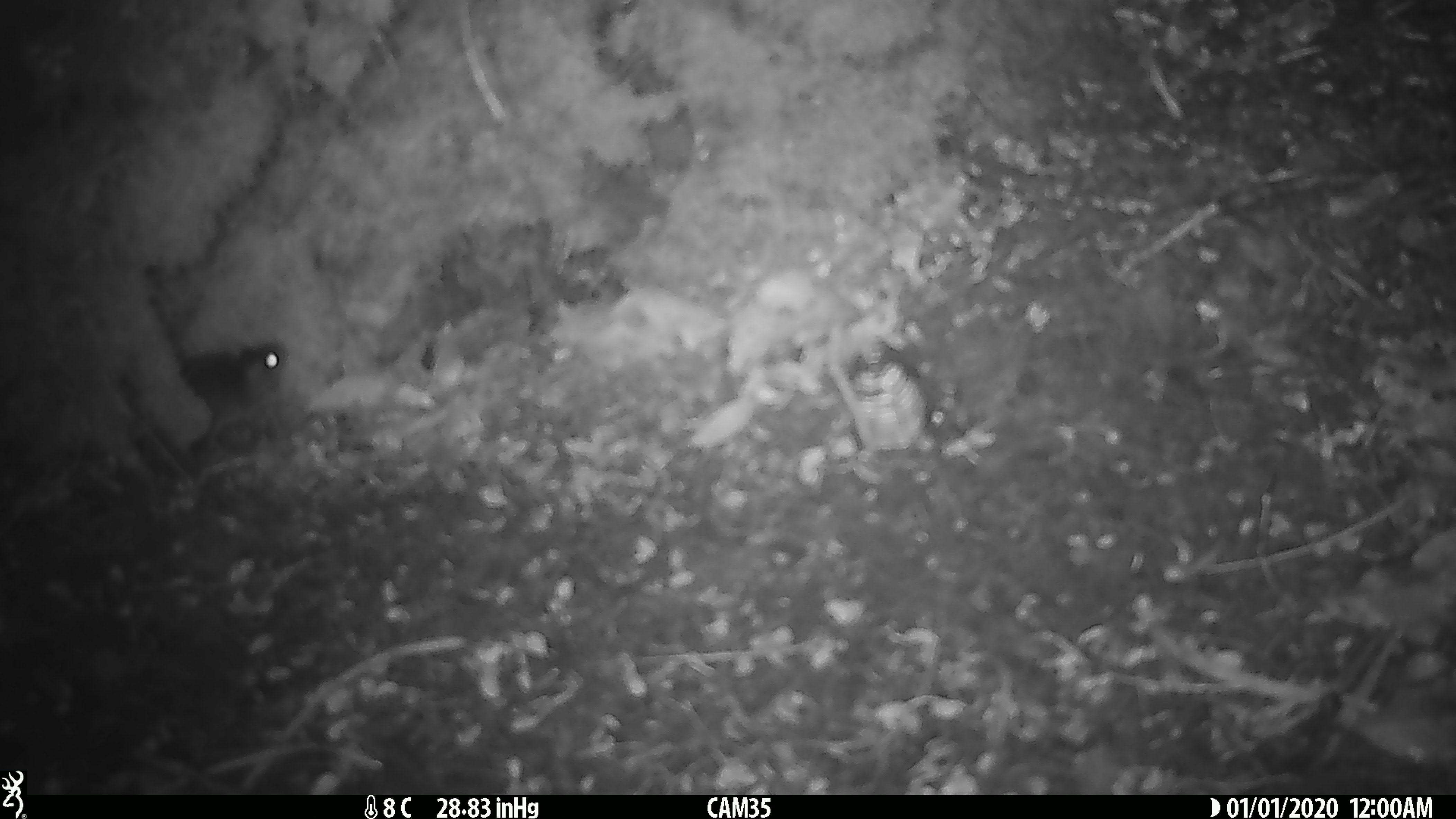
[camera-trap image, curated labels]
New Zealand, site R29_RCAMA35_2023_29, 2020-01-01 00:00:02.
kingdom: Animalia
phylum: Chordata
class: Mammalia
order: Rodentia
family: Muridae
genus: Mus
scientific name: Mus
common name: mouse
Mouse (Mus).